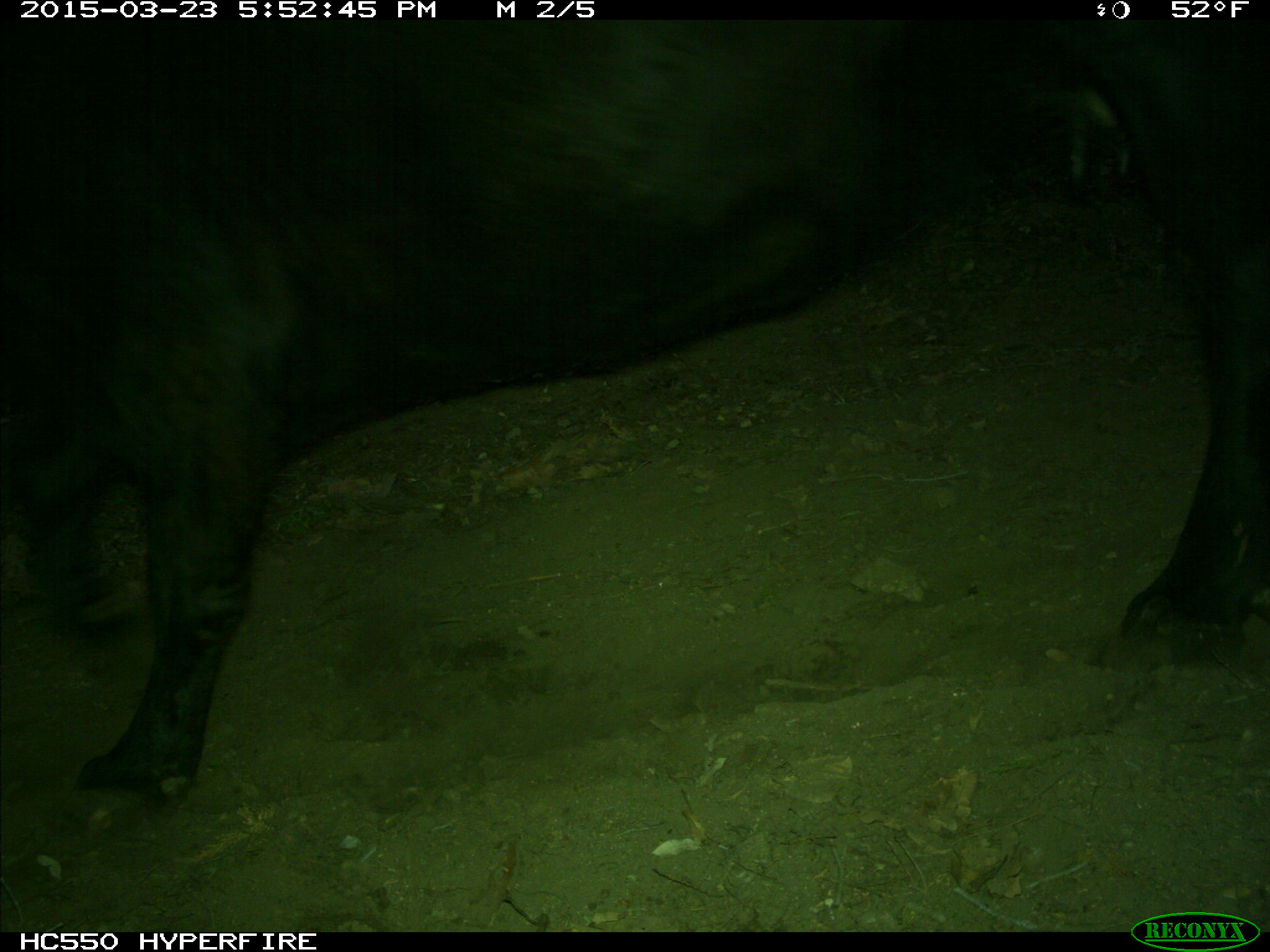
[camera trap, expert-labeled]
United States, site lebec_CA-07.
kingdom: Animalia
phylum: Chordata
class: Mammalia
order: Artiodactyla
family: Bovidae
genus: Bos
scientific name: Bos taurus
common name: domestic cow